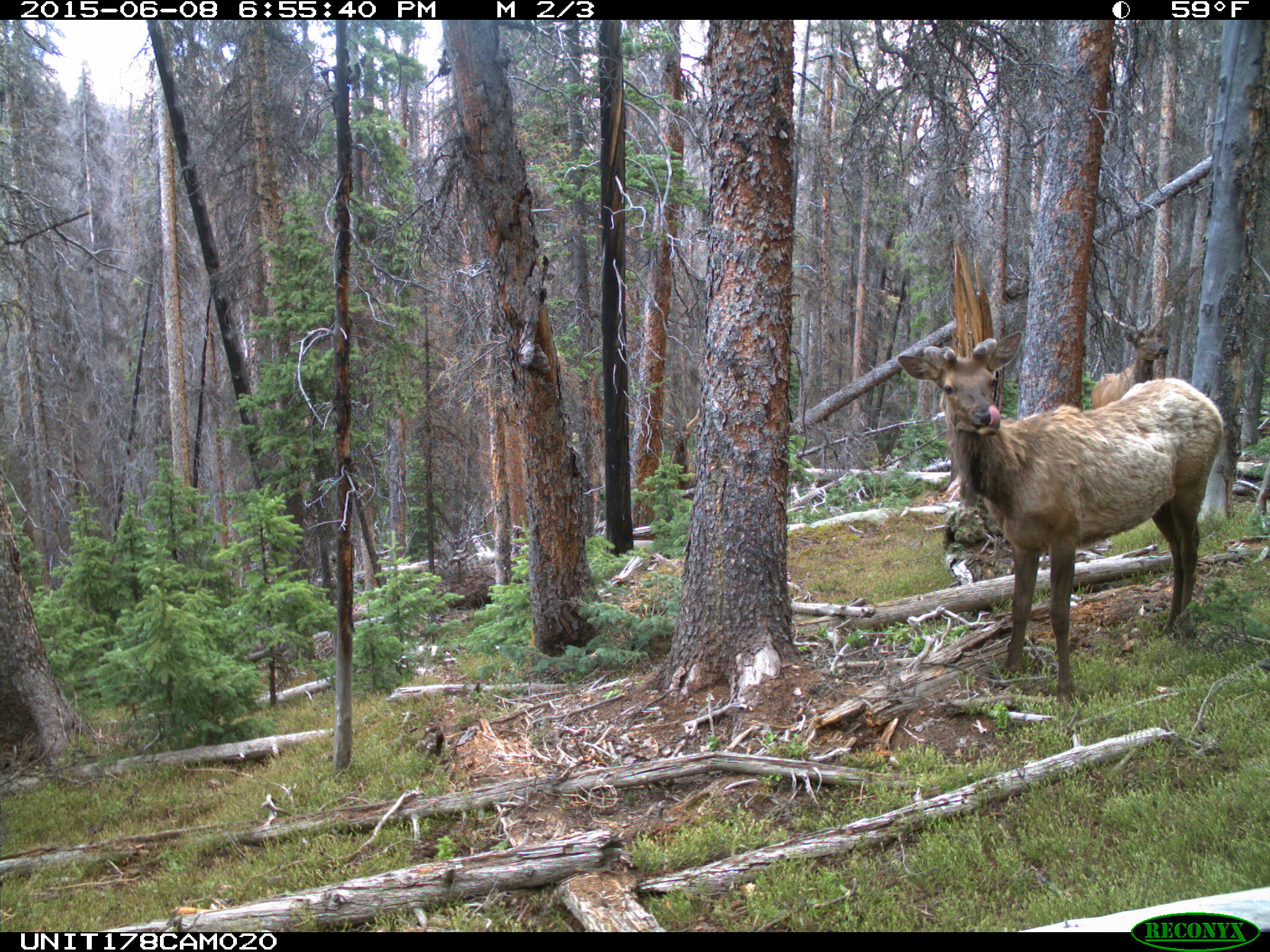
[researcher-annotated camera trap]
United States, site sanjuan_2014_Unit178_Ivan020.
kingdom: Animalia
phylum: Chordata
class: Mammalia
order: Artiodactyla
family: Cervidae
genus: Cervus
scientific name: Cervus elaphus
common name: red deer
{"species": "Cervus elaphus (red deer)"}